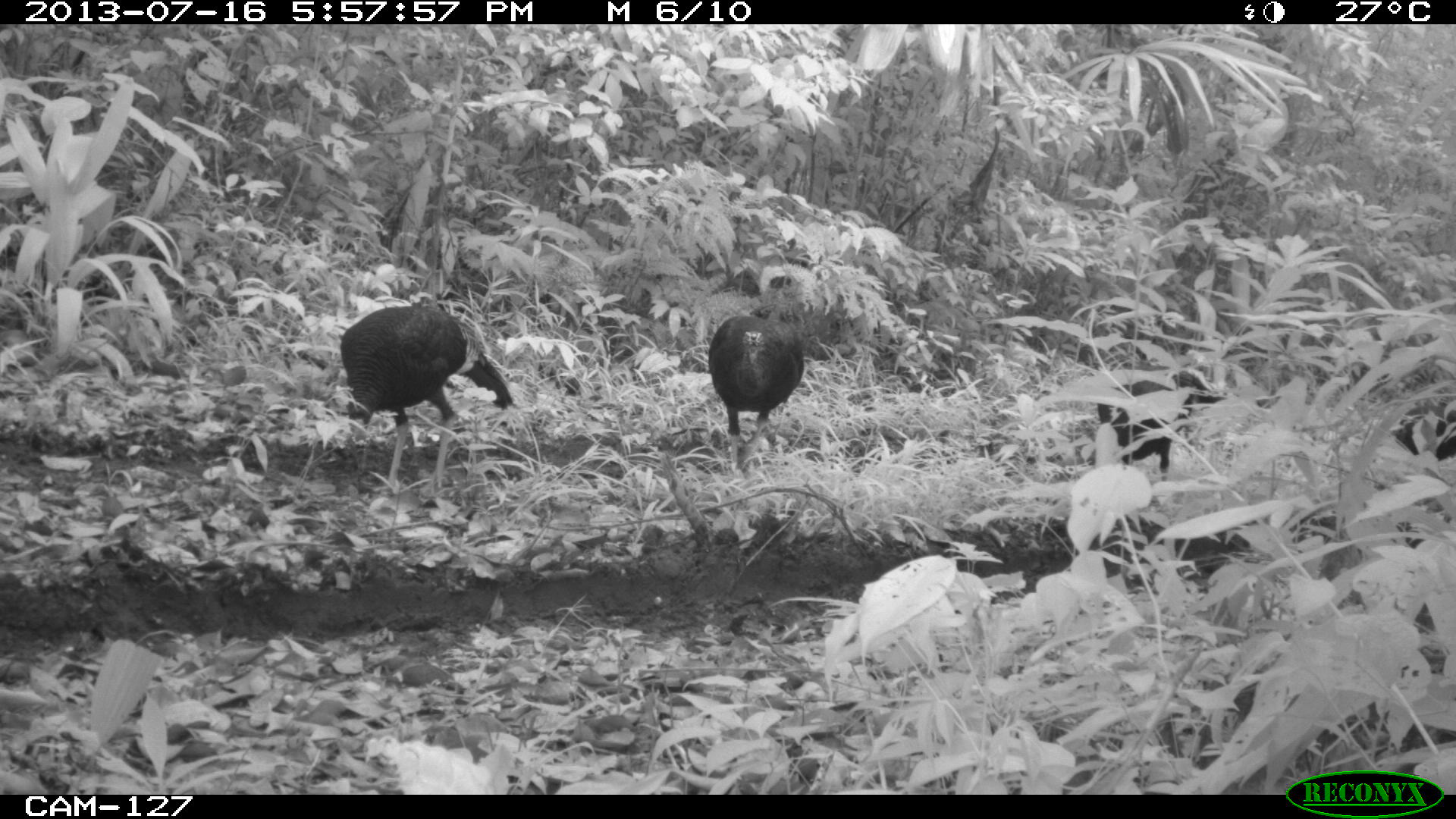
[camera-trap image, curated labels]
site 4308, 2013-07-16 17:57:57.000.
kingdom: Animalia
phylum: Chordata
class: Aves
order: Galliformes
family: Phasianidae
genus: Meleagris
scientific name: Meleagris ocellata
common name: ocellated turkey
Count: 4.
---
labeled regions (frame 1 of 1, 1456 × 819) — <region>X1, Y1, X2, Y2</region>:
meleagris ocellata: <region>338, 304, 514, 488</region>; <region>1096, 364, 1209, 479</region>; <region>707, 313, 804, 437</region>